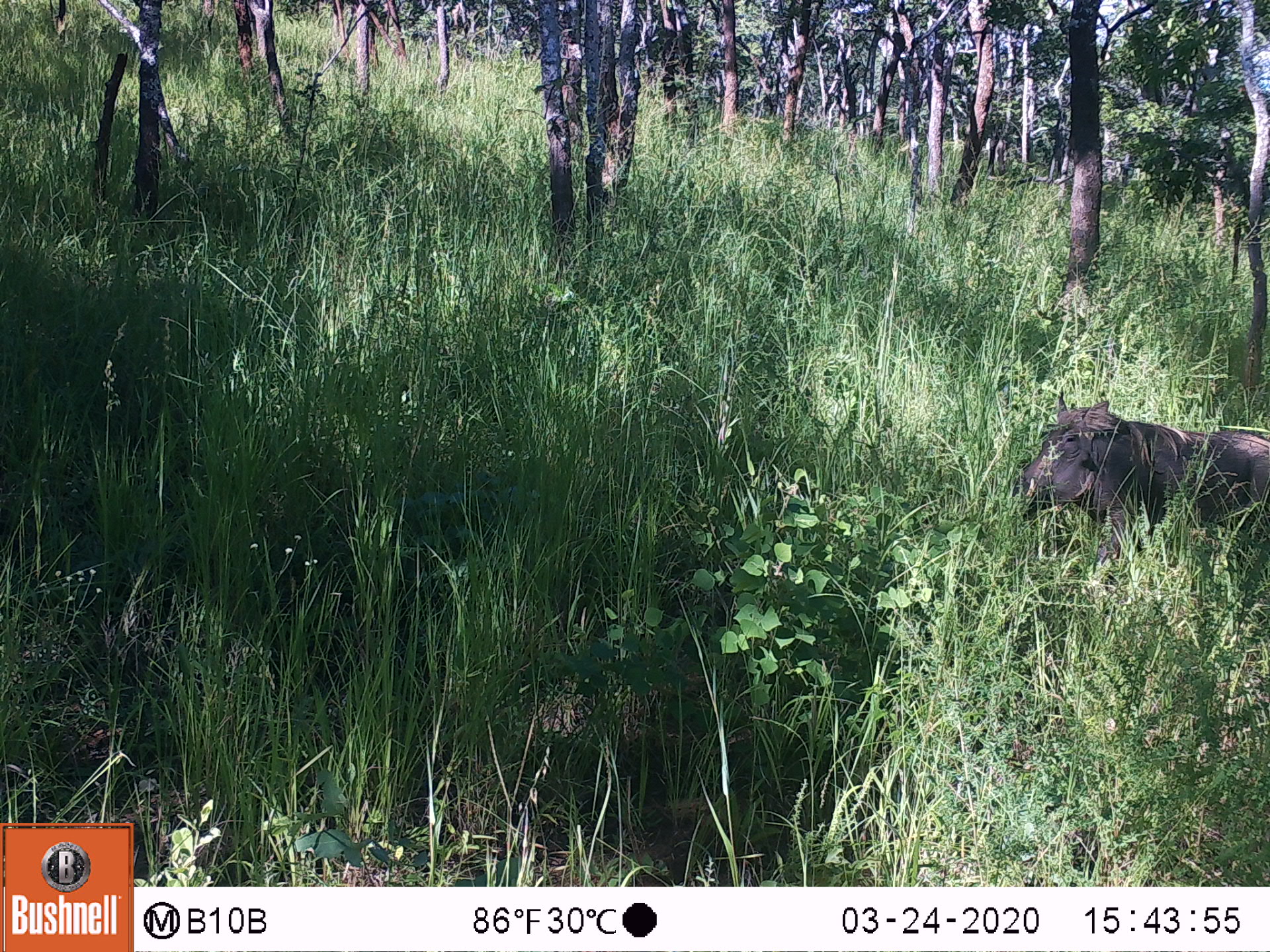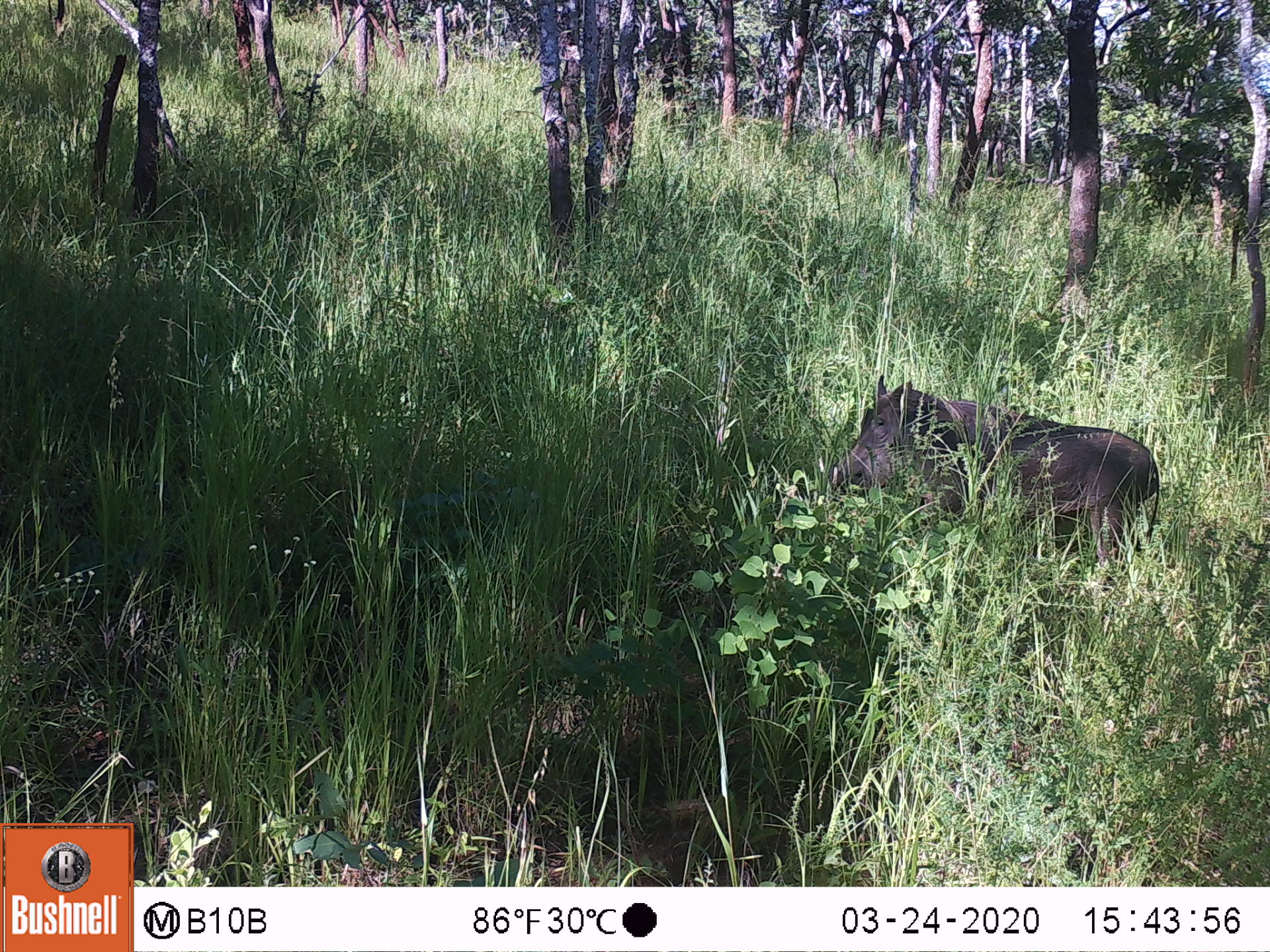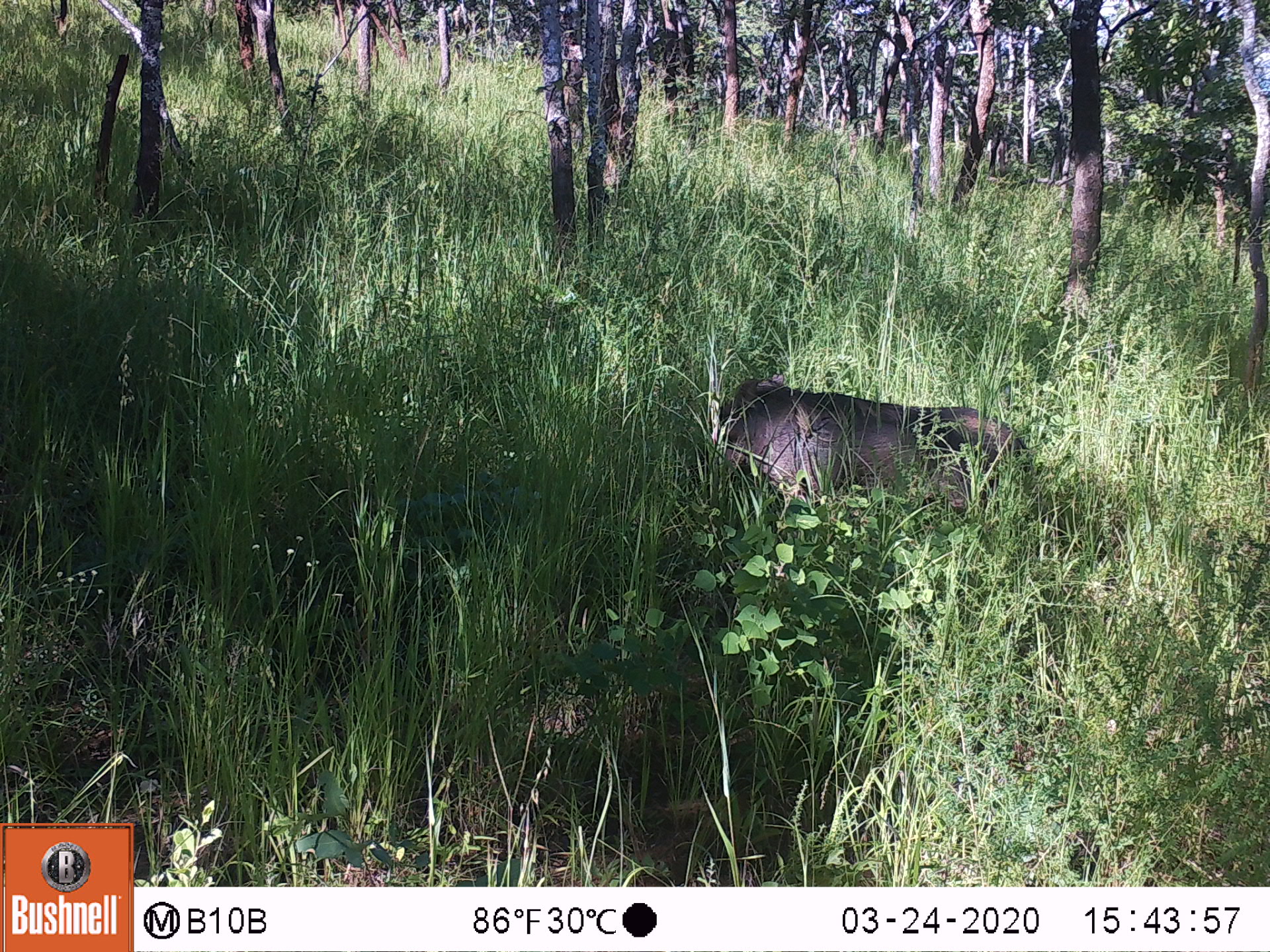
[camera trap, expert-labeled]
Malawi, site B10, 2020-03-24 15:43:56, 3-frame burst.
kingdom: Animalia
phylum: Chordata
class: Mammalia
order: Artiodactyla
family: Suidae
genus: Phacochoerus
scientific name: Phacochoerus africanus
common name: common warthog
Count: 1.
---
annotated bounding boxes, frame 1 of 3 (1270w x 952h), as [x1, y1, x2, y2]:
common warthog: [1003, 382, 1262, 570]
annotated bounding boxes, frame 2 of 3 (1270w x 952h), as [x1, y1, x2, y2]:
common warthog: [819, 369, 1168, 569]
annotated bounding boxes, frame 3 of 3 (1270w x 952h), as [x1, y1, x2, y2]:
common warthog: [695, 369, 1034, 555]